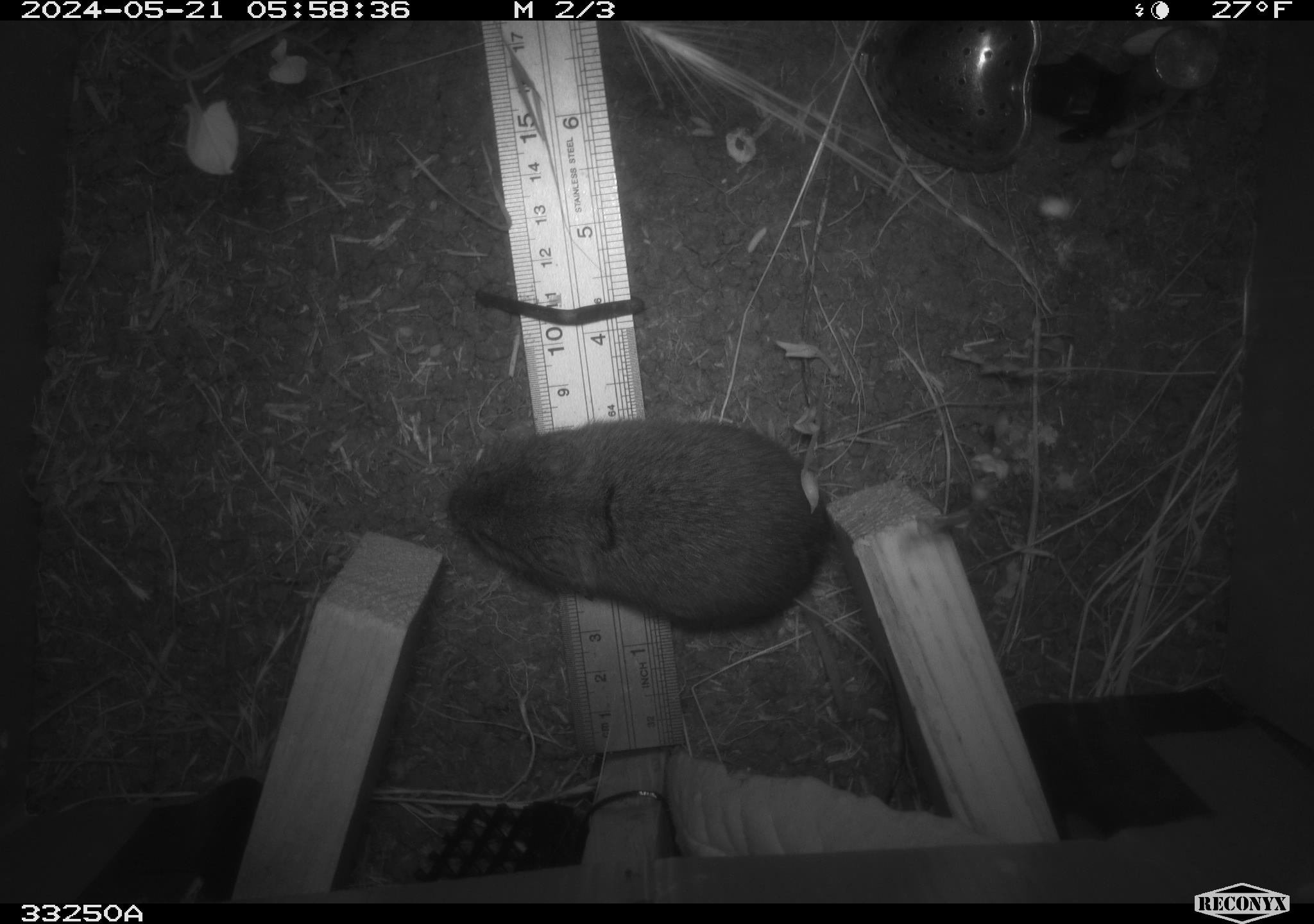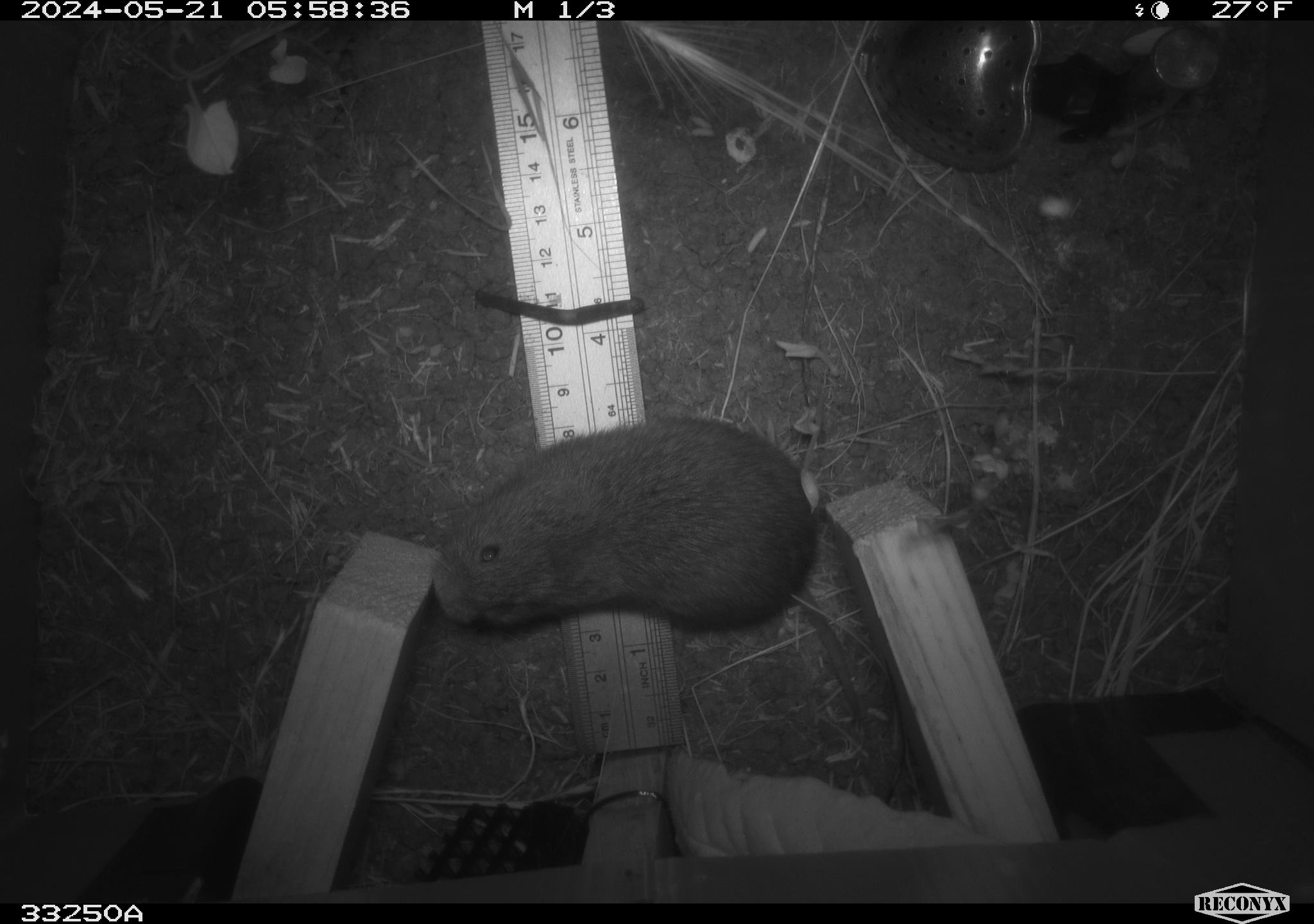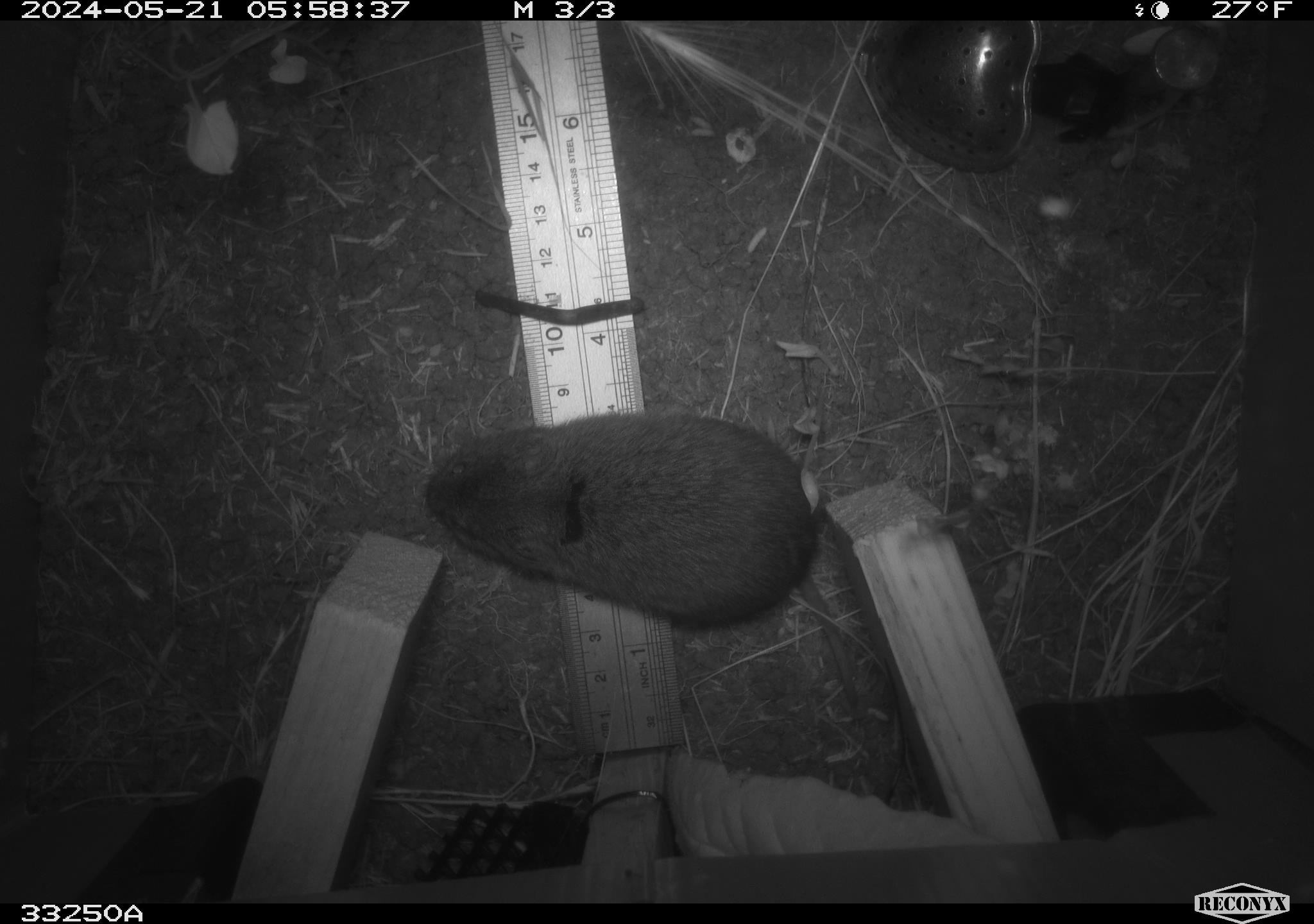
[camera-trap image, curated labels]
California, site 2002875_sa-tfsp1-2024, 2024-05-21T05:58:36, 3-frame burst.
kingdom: Animalia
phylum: Chordata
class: Mammalia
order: Rodentia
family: Cricetidae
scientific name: Arvicolinae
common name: voles, lemmings, and muskrats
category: arvicolinae subfamily